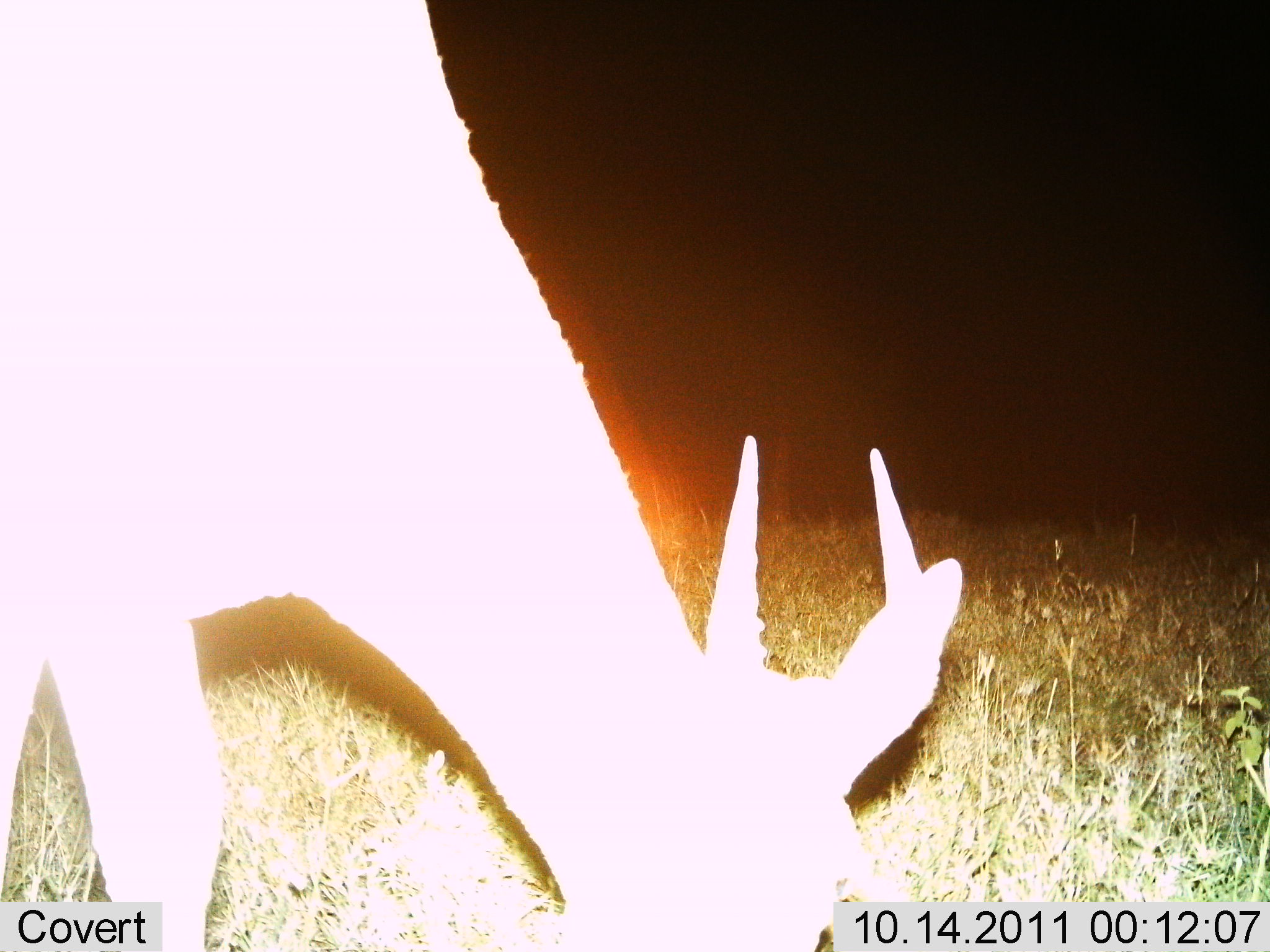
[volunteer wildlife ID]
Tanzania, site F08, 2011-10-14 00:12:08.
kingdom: Animalia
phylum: Chordata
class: Mammalia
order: Artiodactyla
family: Bovidae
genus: Eudorcas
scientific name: Eudorcas thomsonii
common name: thomson's gazelle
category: gazellethomsons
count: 1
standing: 33%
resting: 0%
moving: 0%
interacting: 0%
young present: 0%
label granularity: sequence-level